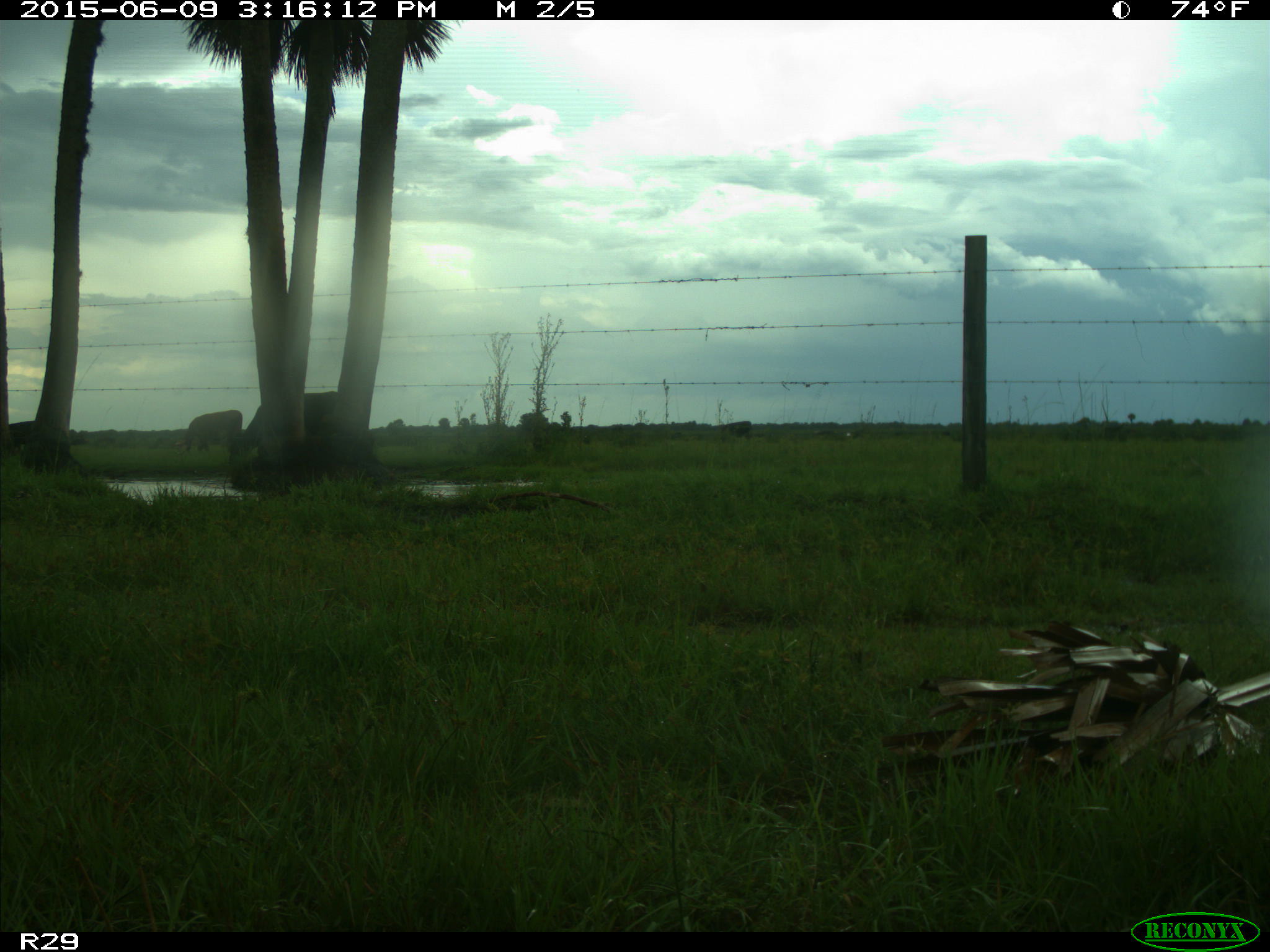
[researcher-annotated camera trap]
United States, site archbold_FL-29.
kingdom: Animalia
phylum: Chordata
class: Mammalia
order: Artiodactyla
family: Bovidae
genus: Bos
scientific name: Bos taurus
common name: domestic cow